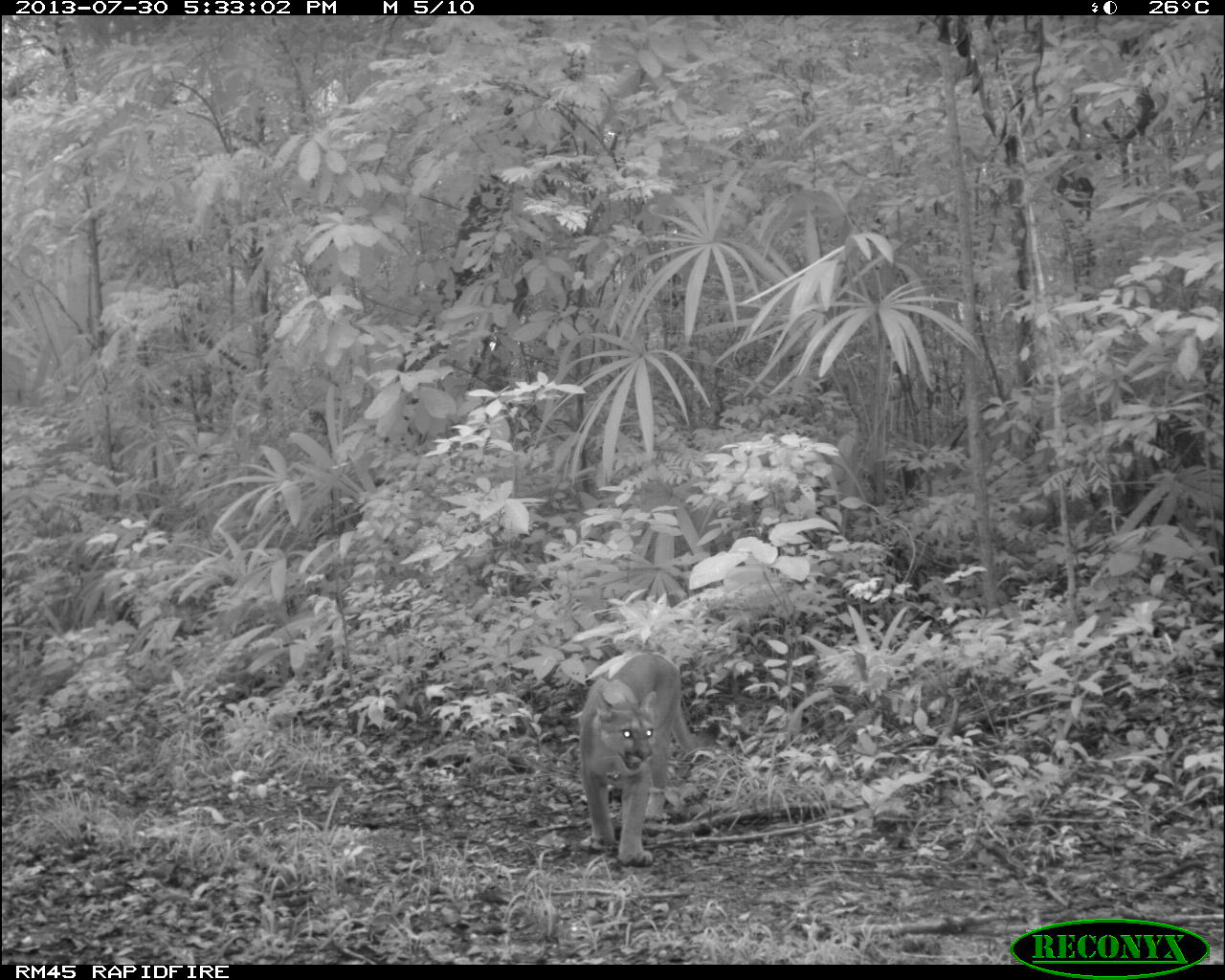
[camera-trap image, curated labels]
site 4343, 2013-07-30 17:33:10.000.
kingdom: Animalia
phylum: Chordata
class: Mammalia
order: Carnivora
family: Felidae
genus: Puma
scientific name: Puma concolor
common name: mountain lion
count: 1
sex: male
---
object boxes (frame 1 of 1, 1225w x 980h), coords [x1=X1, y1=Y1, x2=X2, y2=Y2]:
puma concolor: [x1=575, y1=647, x2=721, y2=865]